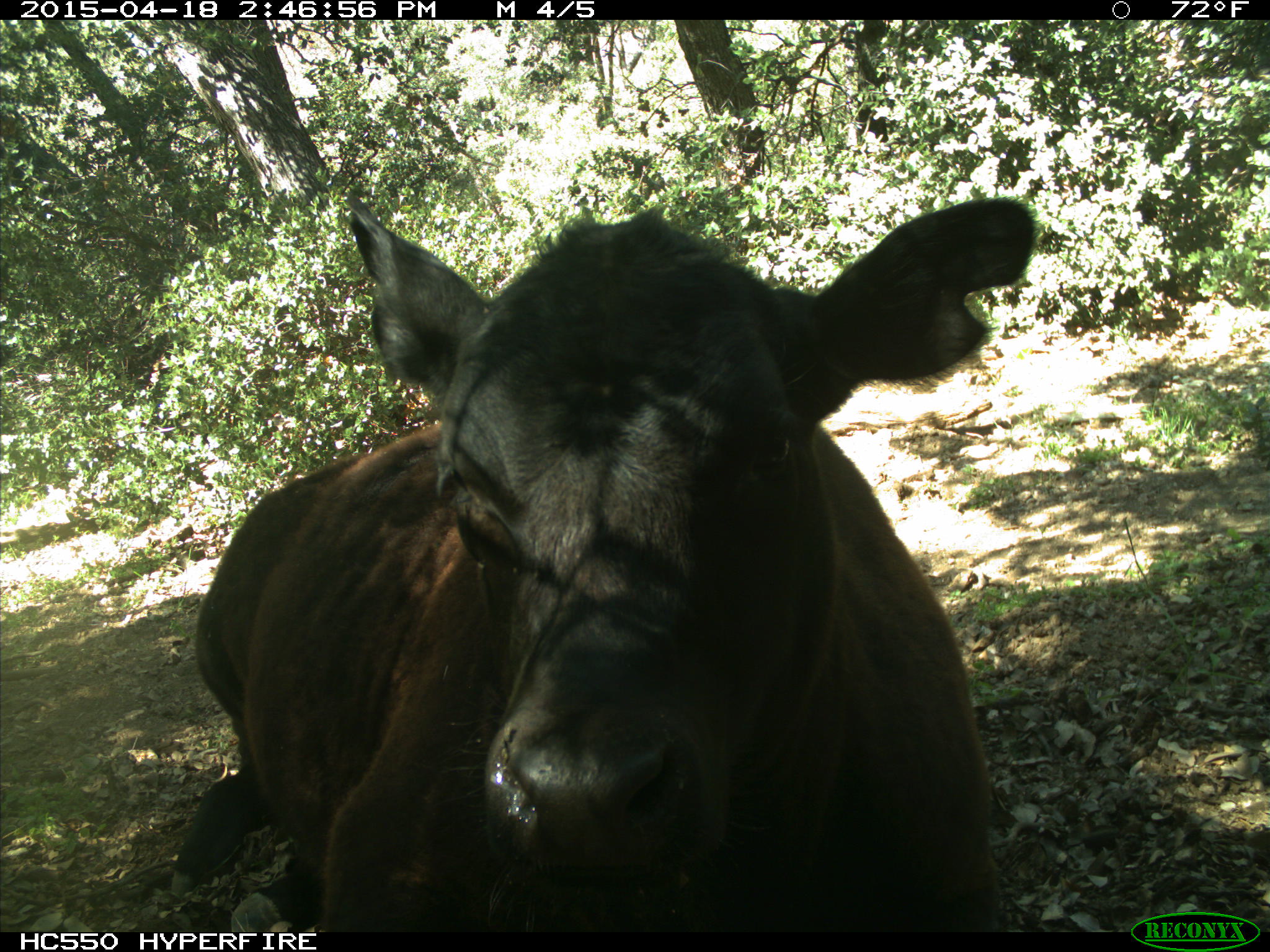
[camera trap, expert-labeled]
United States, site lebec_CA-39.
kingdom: Animalia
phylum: Chordata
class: Mammalia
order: Artiodactyla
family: Bovidae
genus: Bos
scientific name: Bos taurus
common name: domestic cow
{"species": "Bos taurus (domestic cow)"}